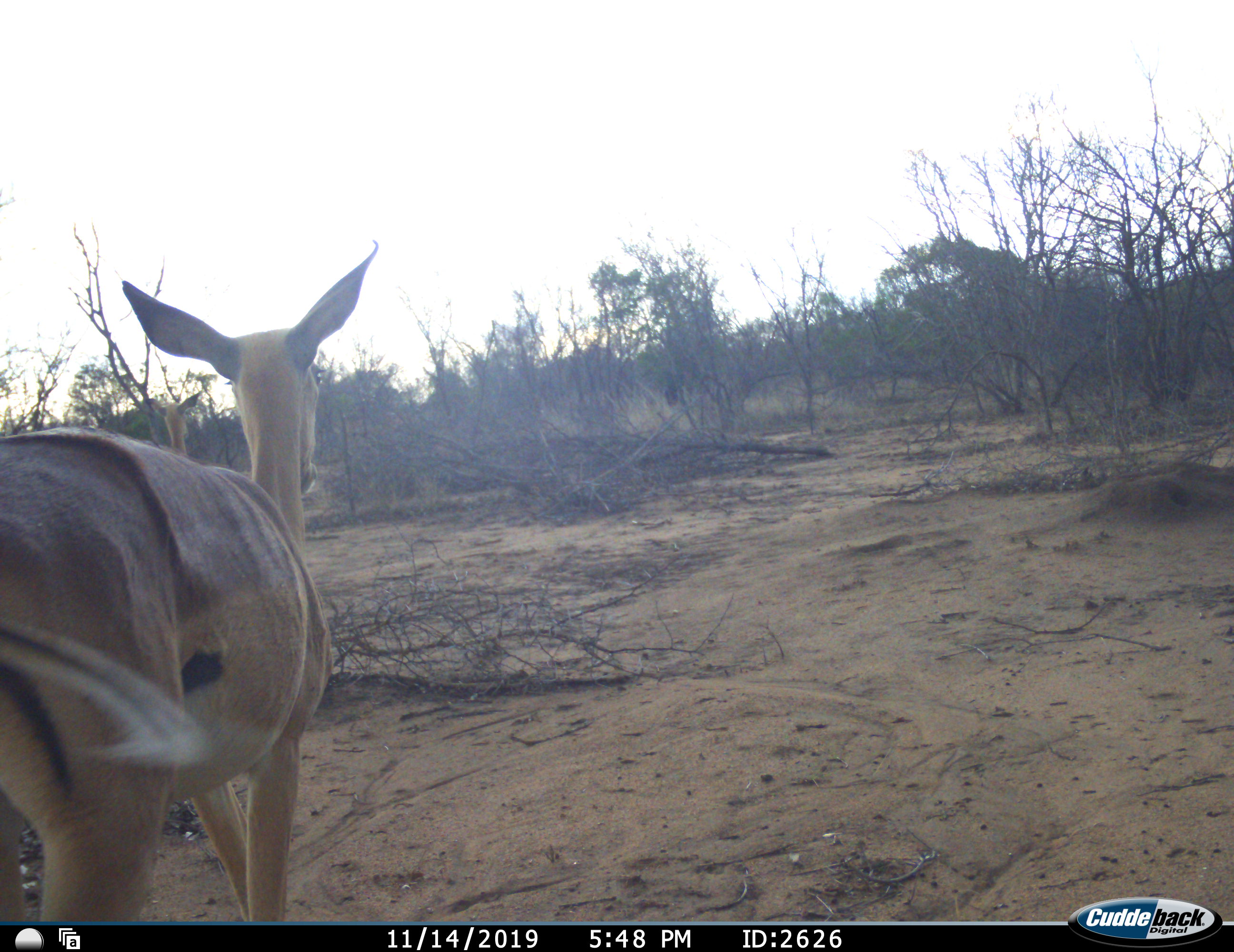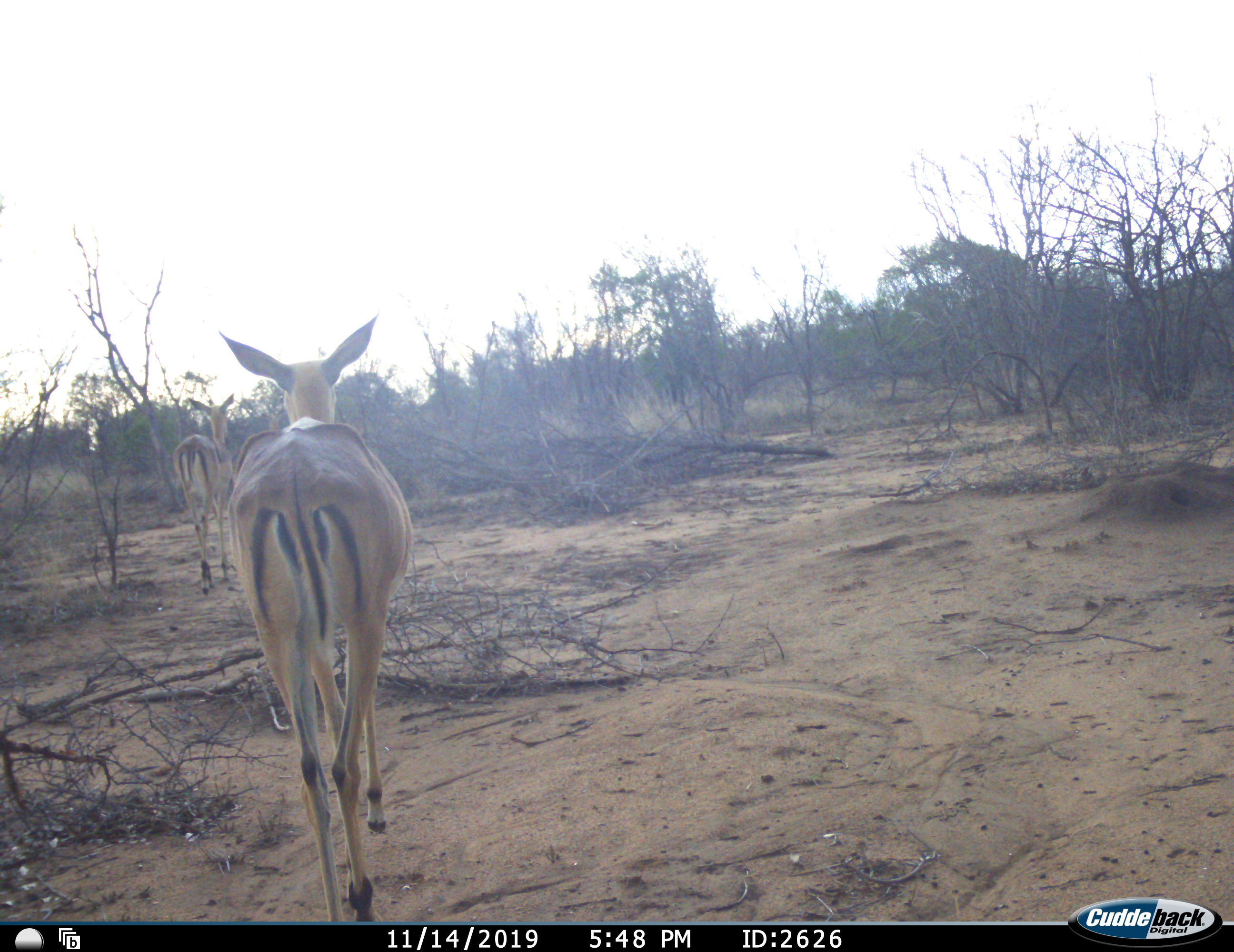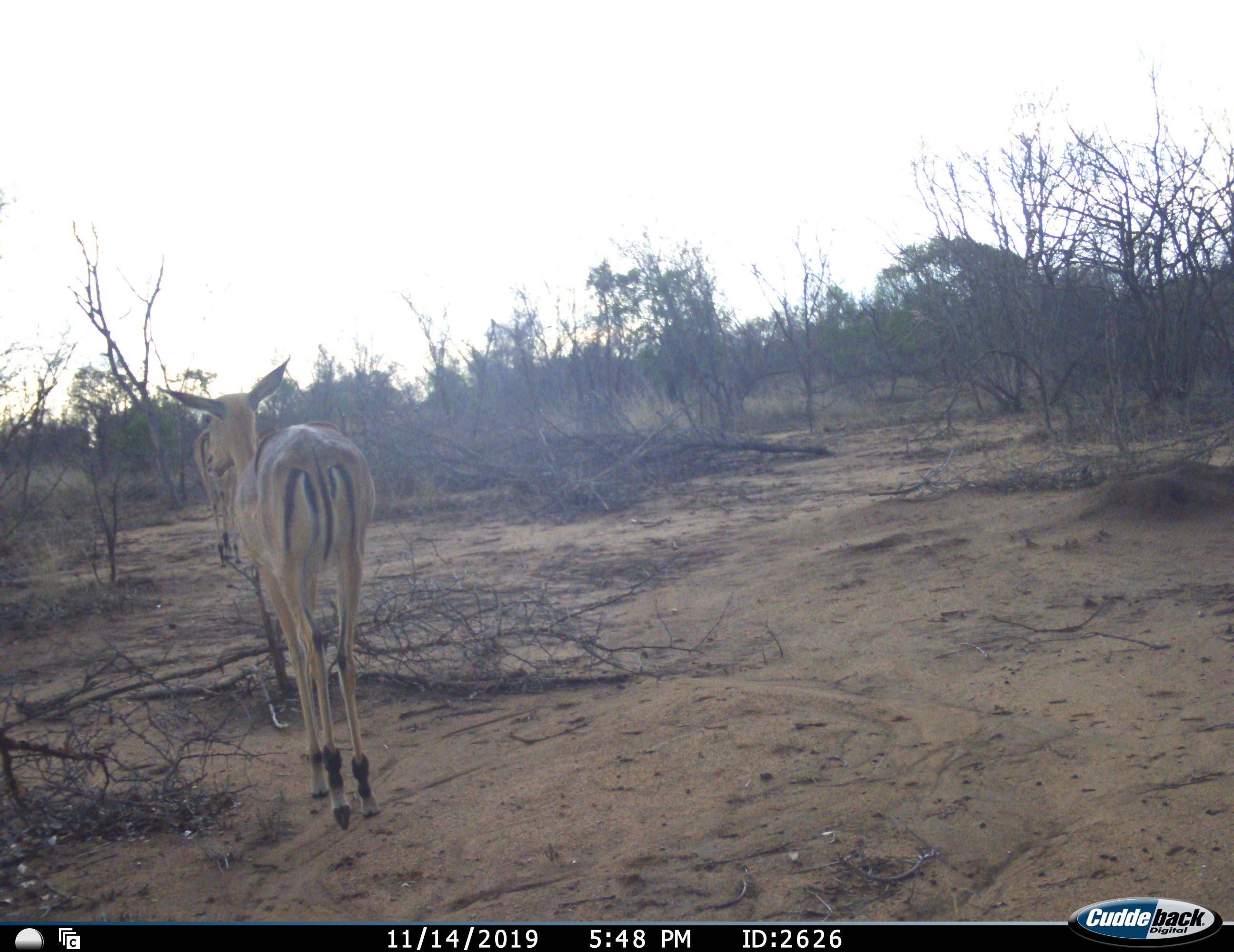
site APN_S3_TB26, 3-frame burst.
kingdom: Animalia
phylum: Chordata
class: Mammalia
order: Artiodactyla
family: Bovidae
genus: Aepyceros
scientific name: Aepyceros melampus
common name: impala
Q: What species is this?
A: Impala (Aepyceros melampus).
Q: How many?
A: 2.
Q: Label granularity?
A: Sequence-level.